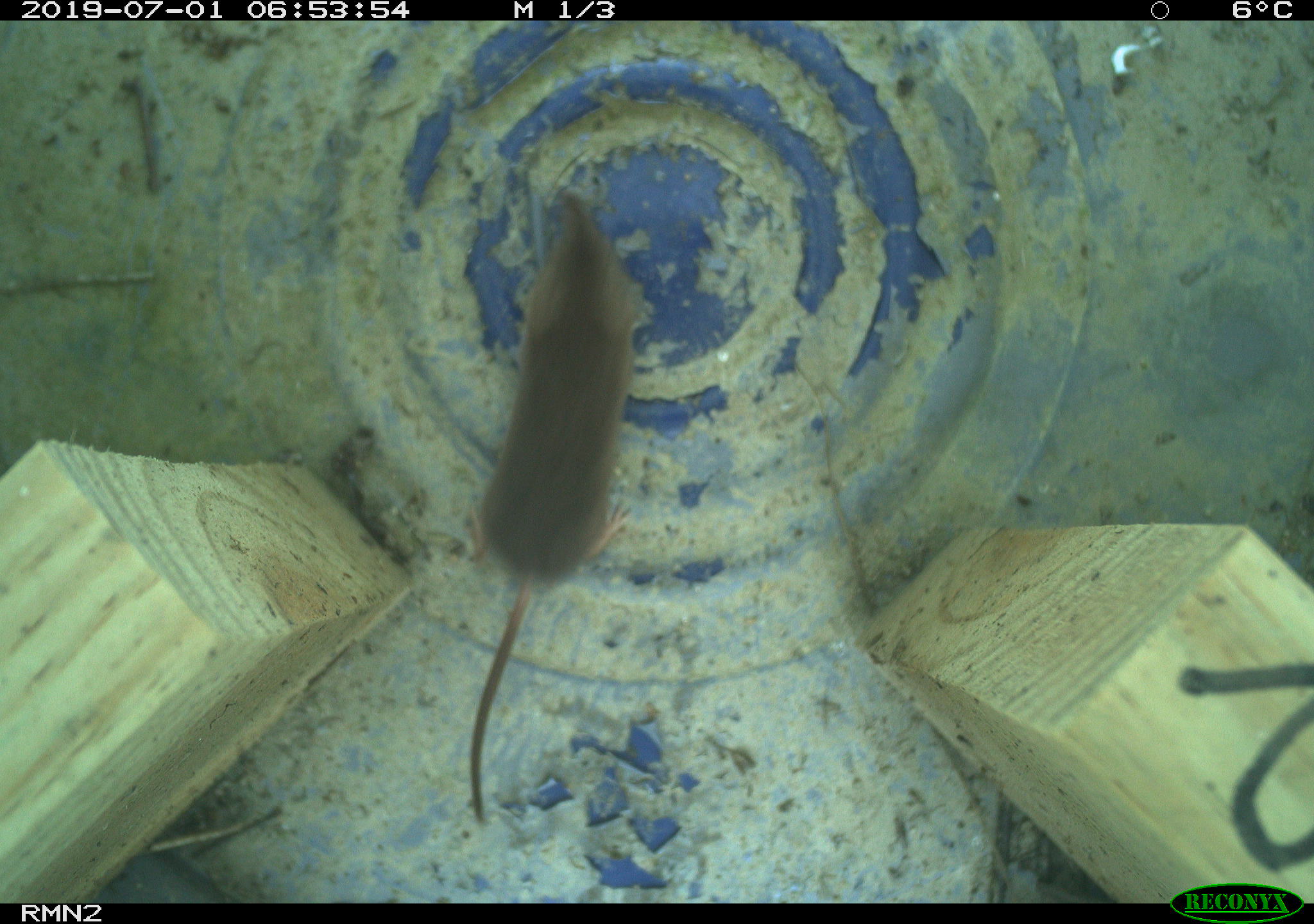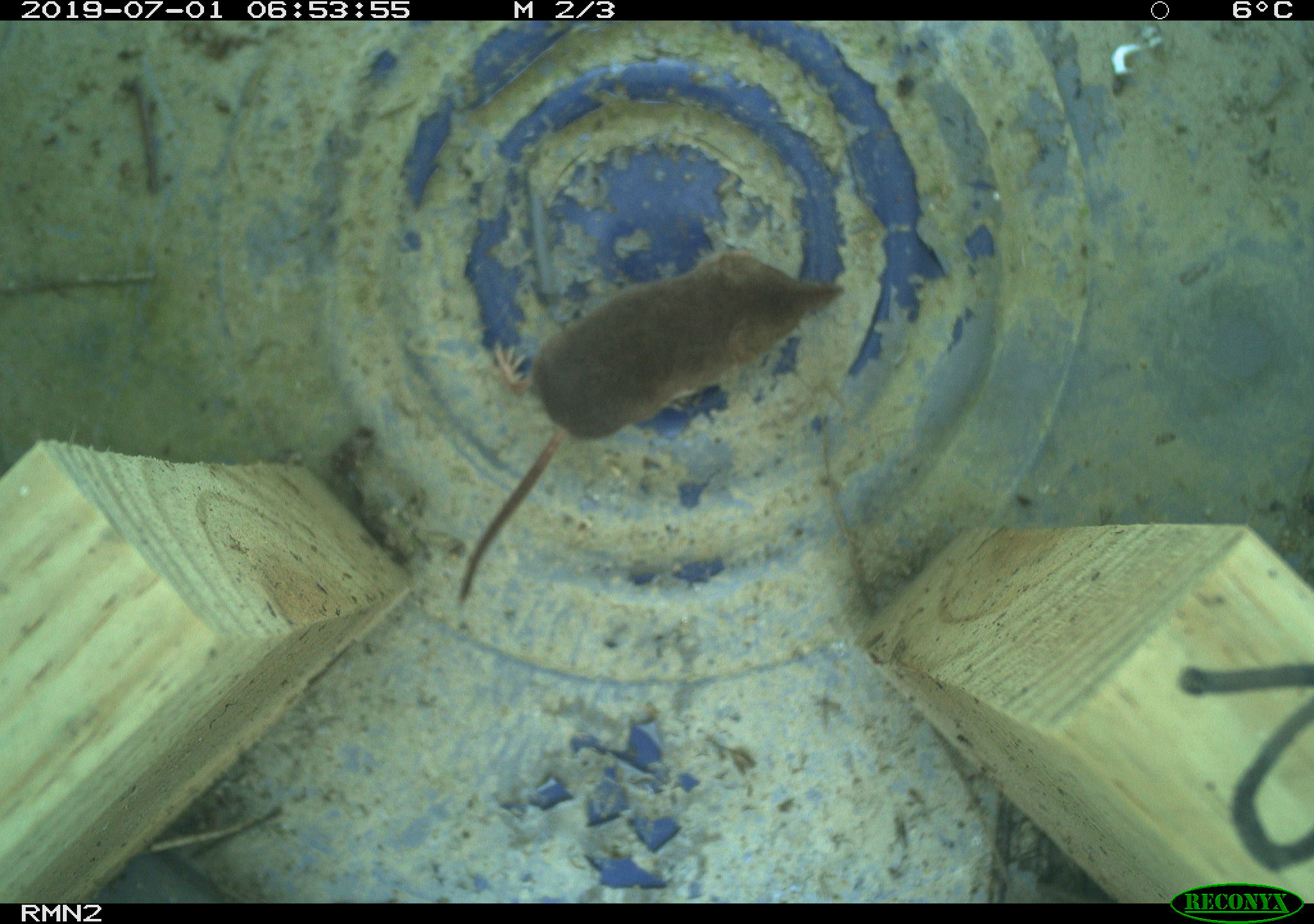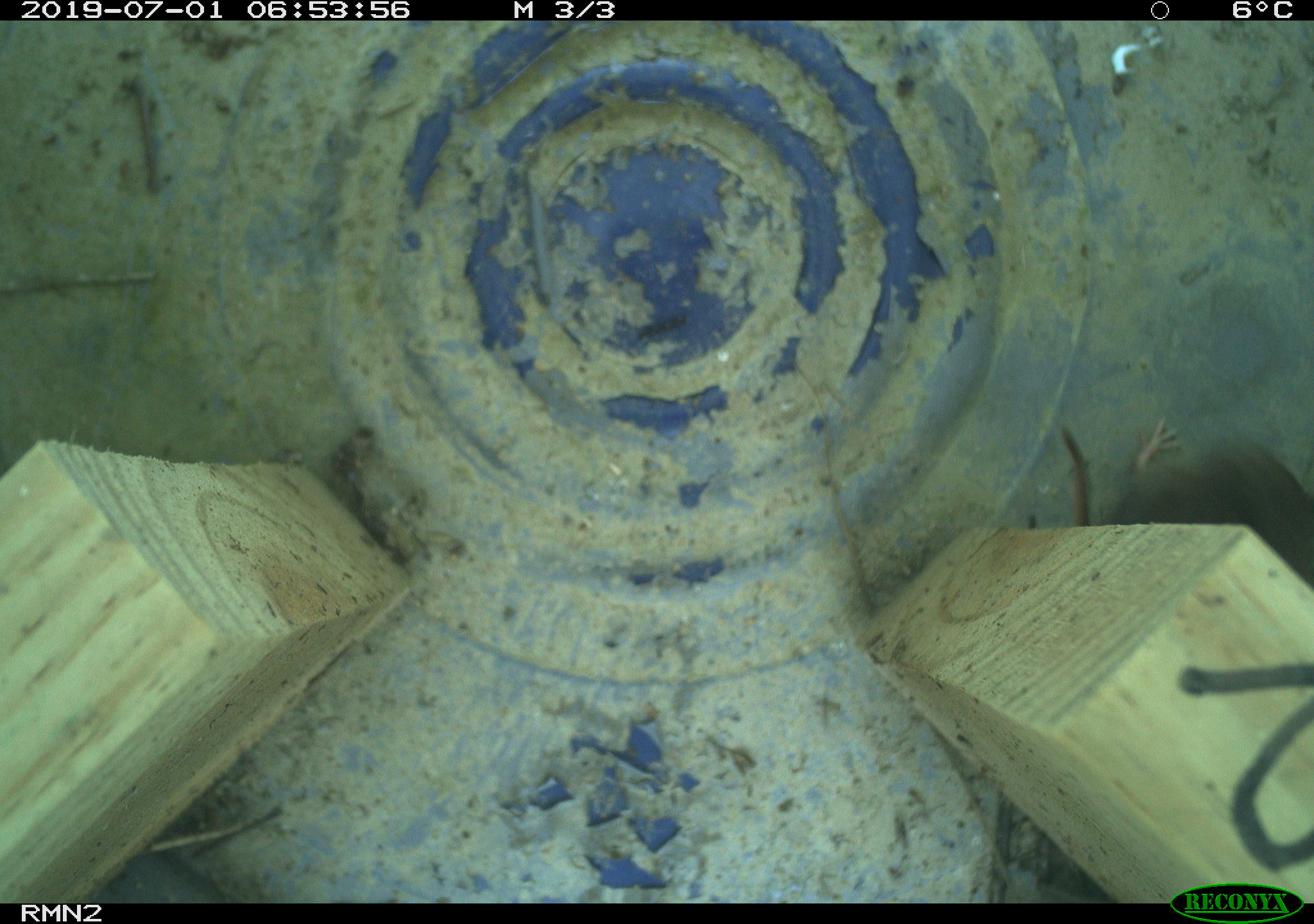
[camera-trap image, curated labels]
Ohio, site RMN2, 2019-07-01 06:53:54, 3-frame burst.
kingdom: Animalia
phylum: Chordata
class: Mammalia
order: Eulipotyphla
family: Soricidae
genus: Sorex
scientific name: Sorex cinereus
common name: masked shrew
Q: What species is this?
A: Masked shrew (Sorex cinereus).